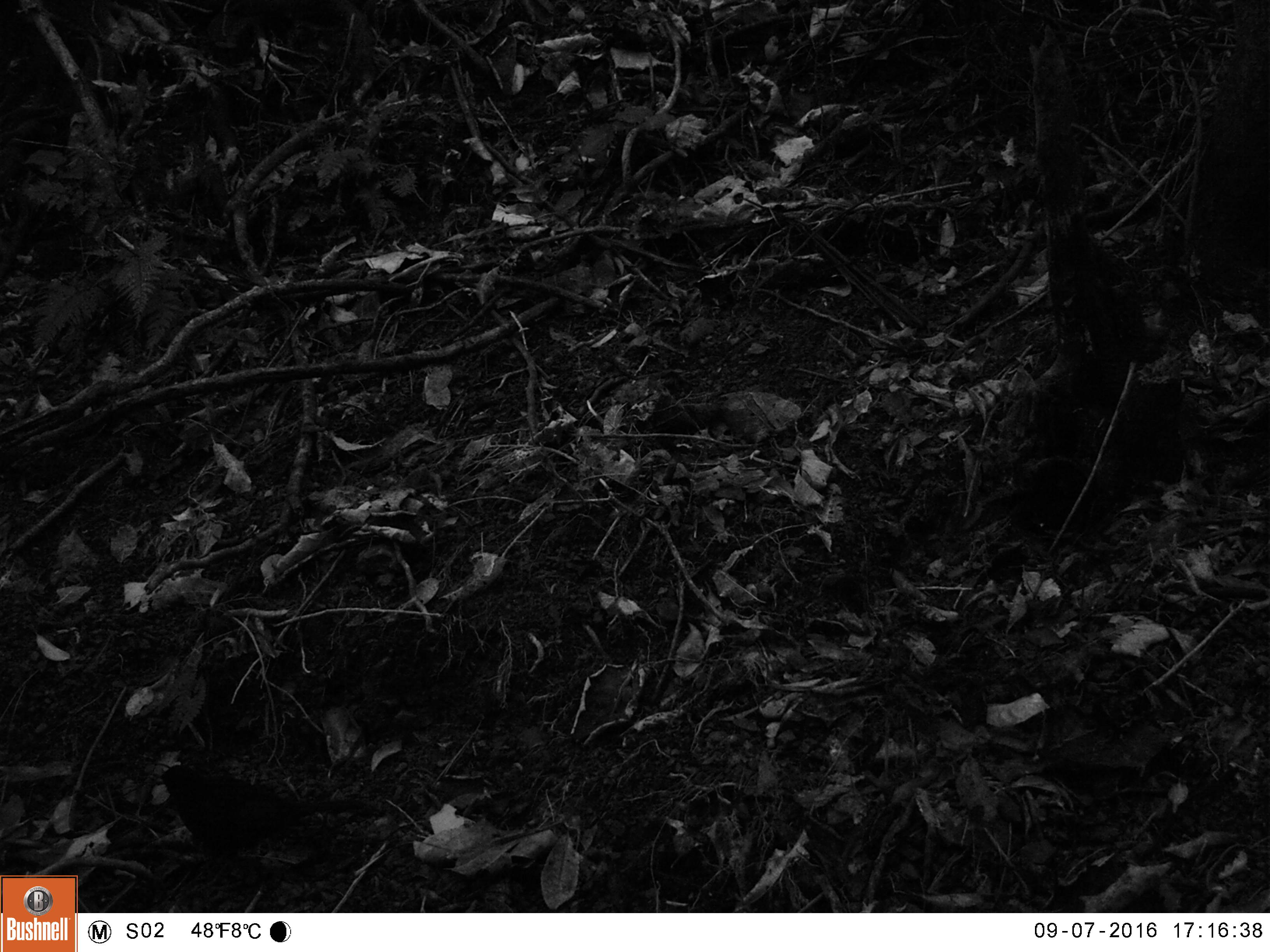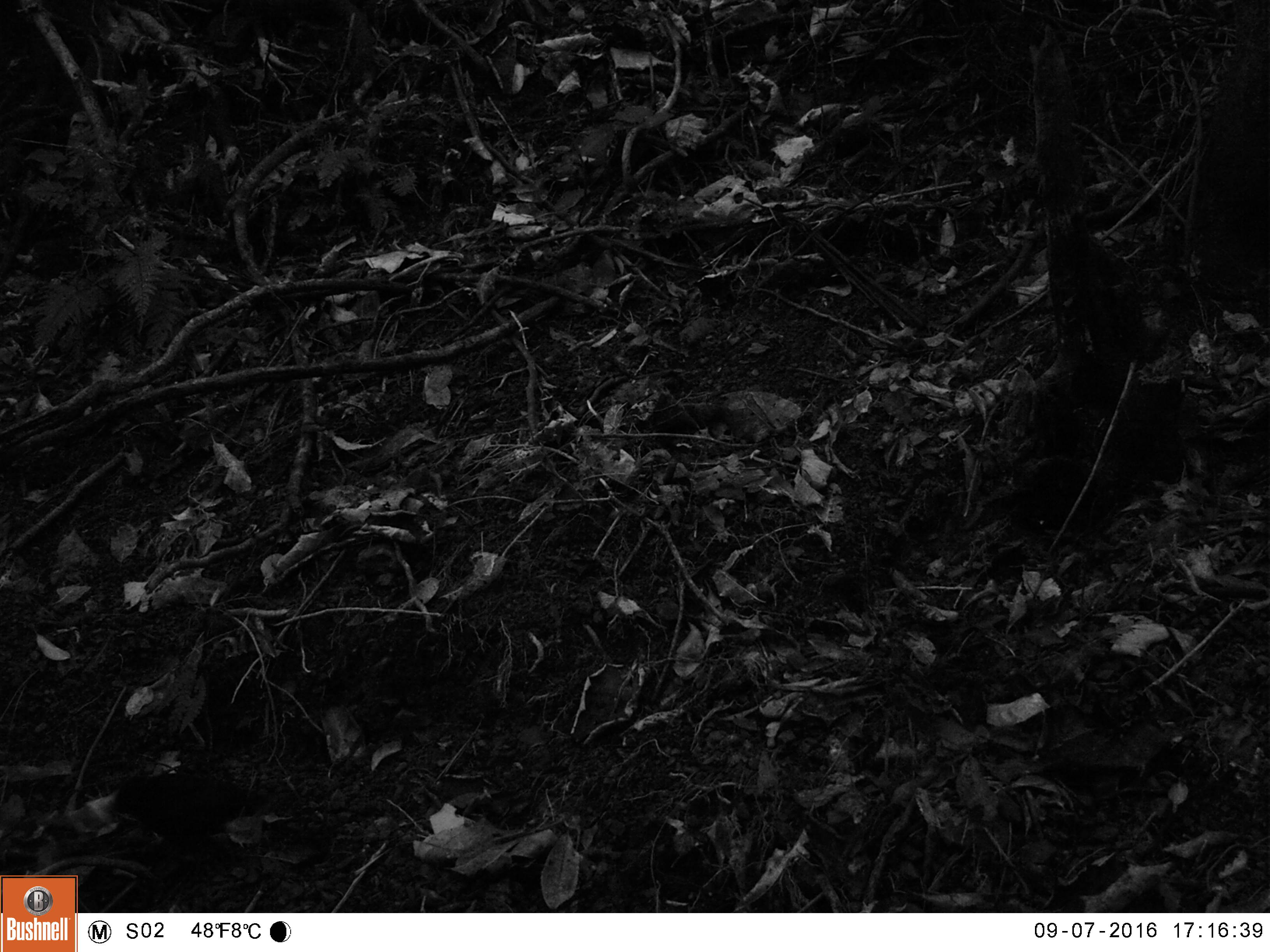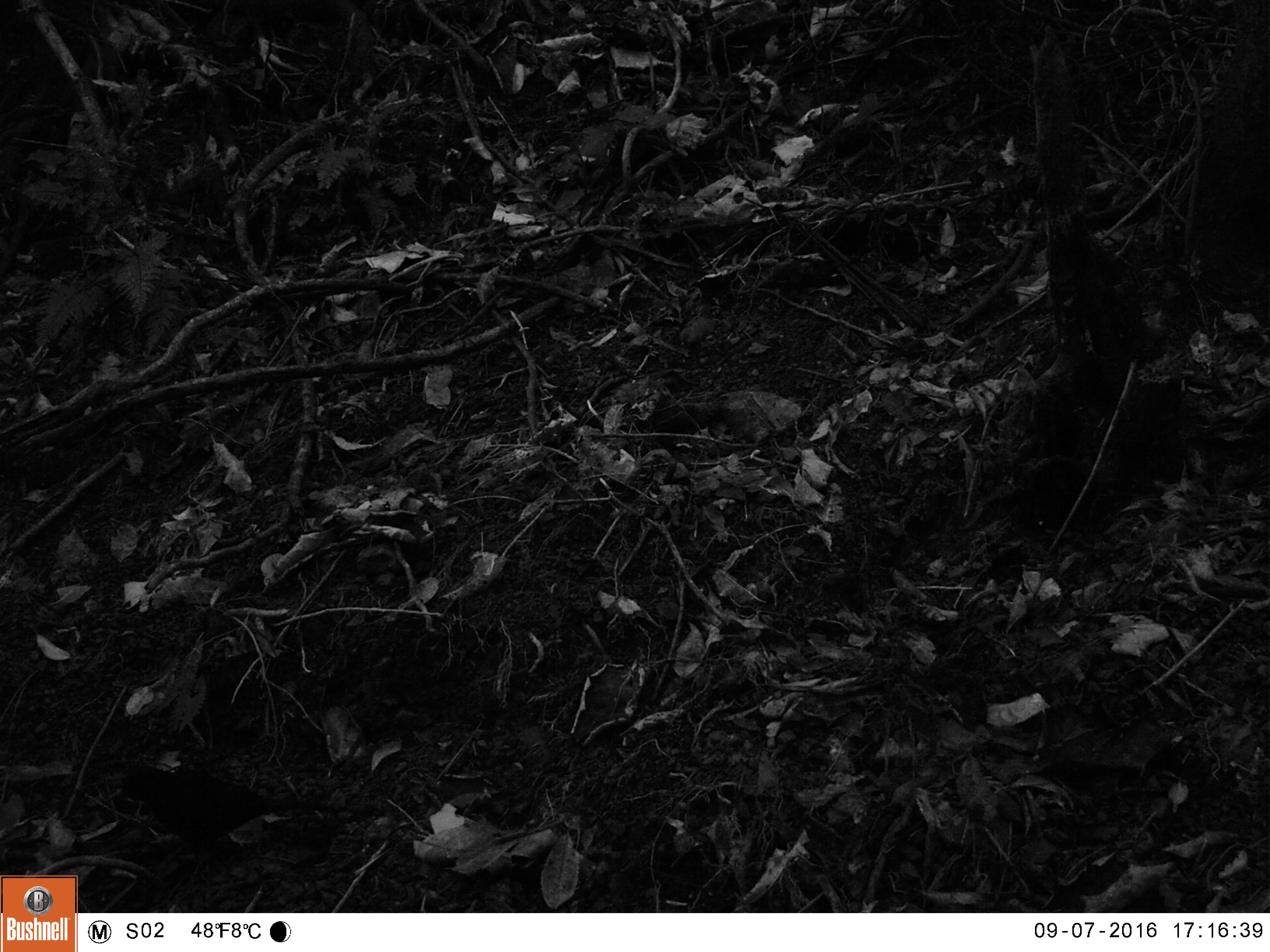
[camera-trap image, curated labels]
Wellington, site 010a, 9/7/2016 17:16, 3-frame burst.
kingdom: Animalia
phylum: Chordata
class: Aves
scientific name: Aves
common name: bird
Bird (Aves).